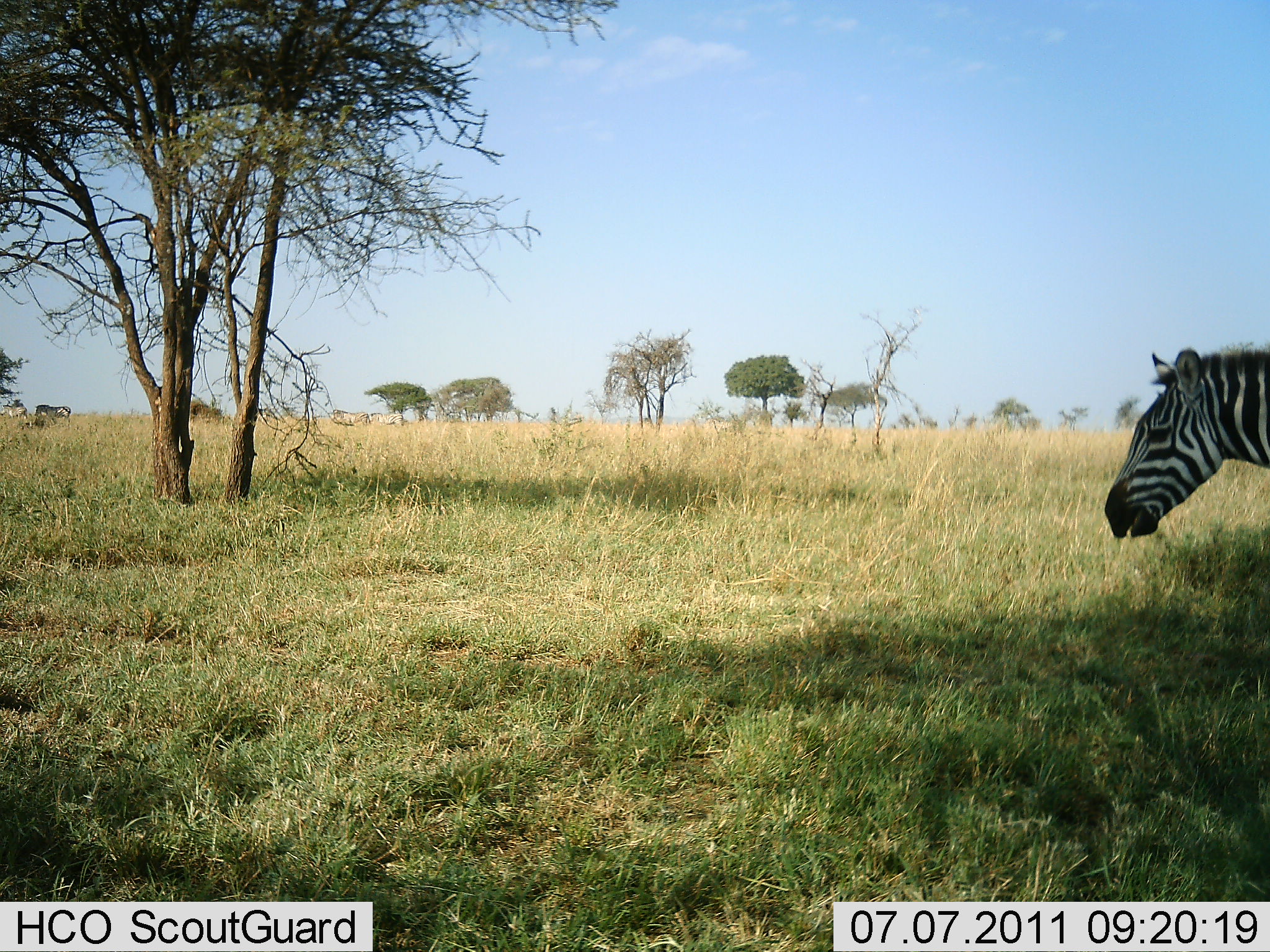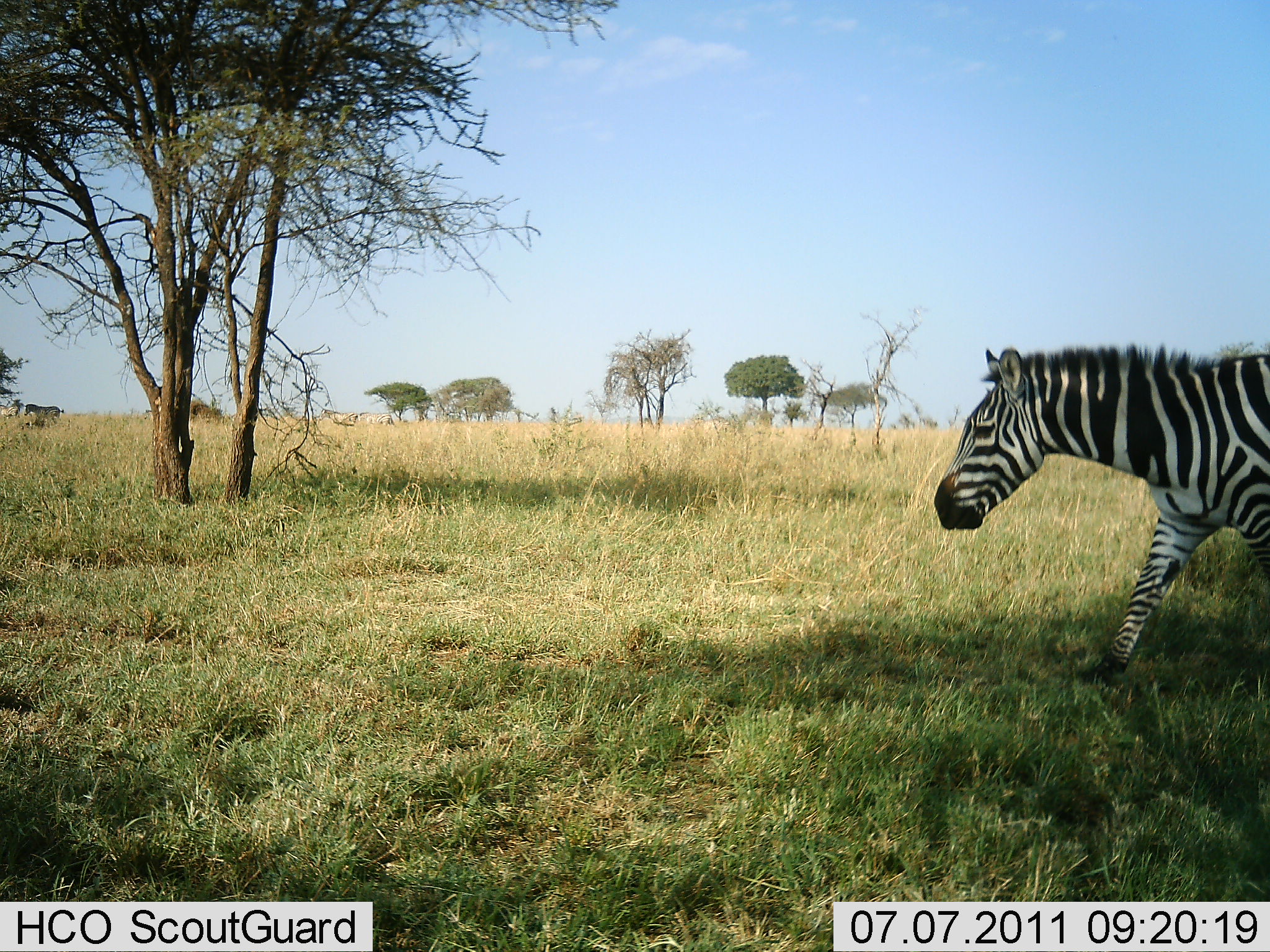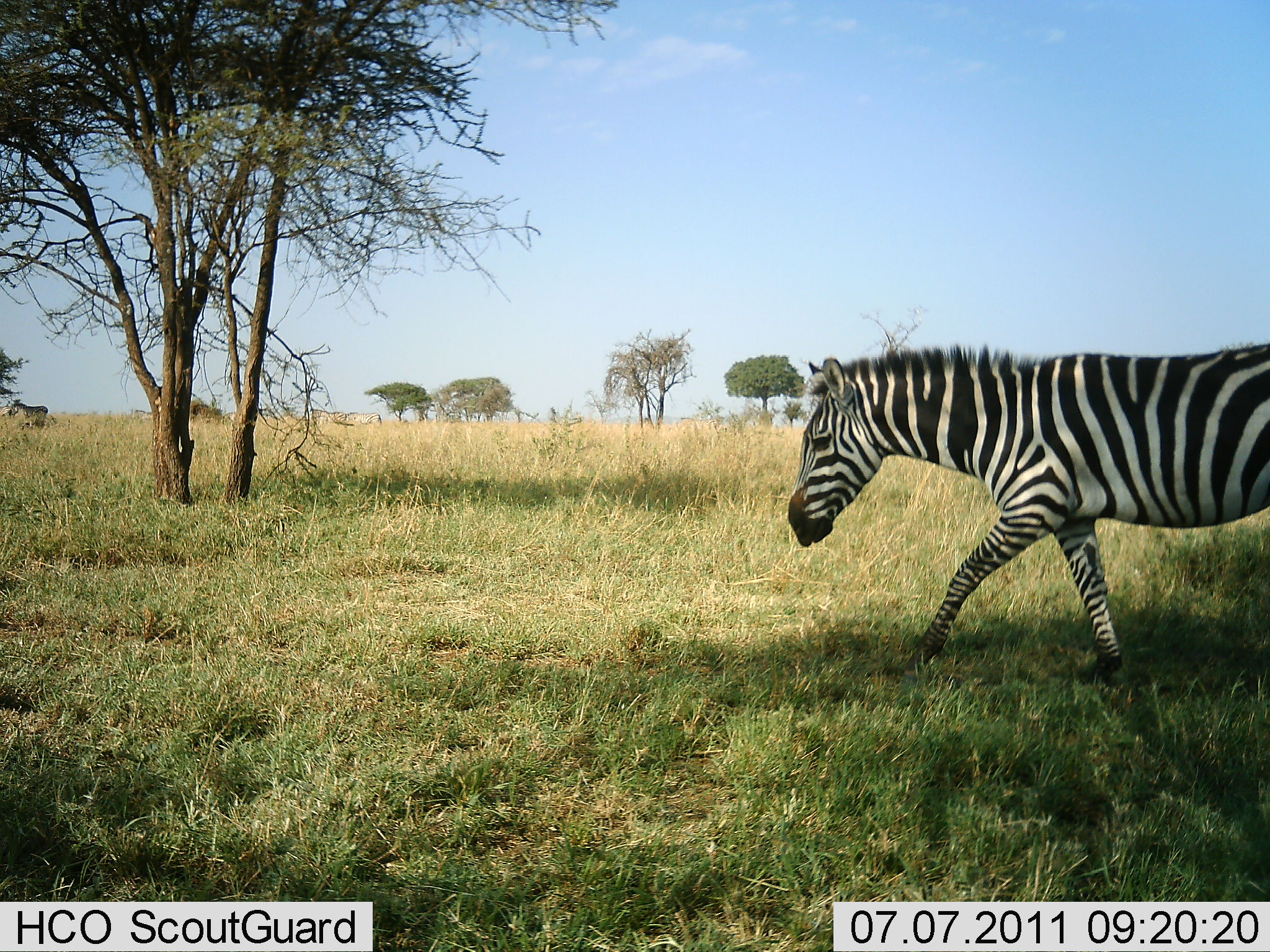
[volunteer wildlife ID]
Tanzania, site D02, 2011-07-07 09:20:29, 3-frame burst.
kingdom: Animalia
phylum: Chordata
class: Mammalia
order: Perissodactyla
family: Equidae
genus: Equus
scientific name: Equus quagga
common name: plains zebra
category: zebra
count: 2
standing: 8%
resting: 0%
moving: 92%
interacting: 0%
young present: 0%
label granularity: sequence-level